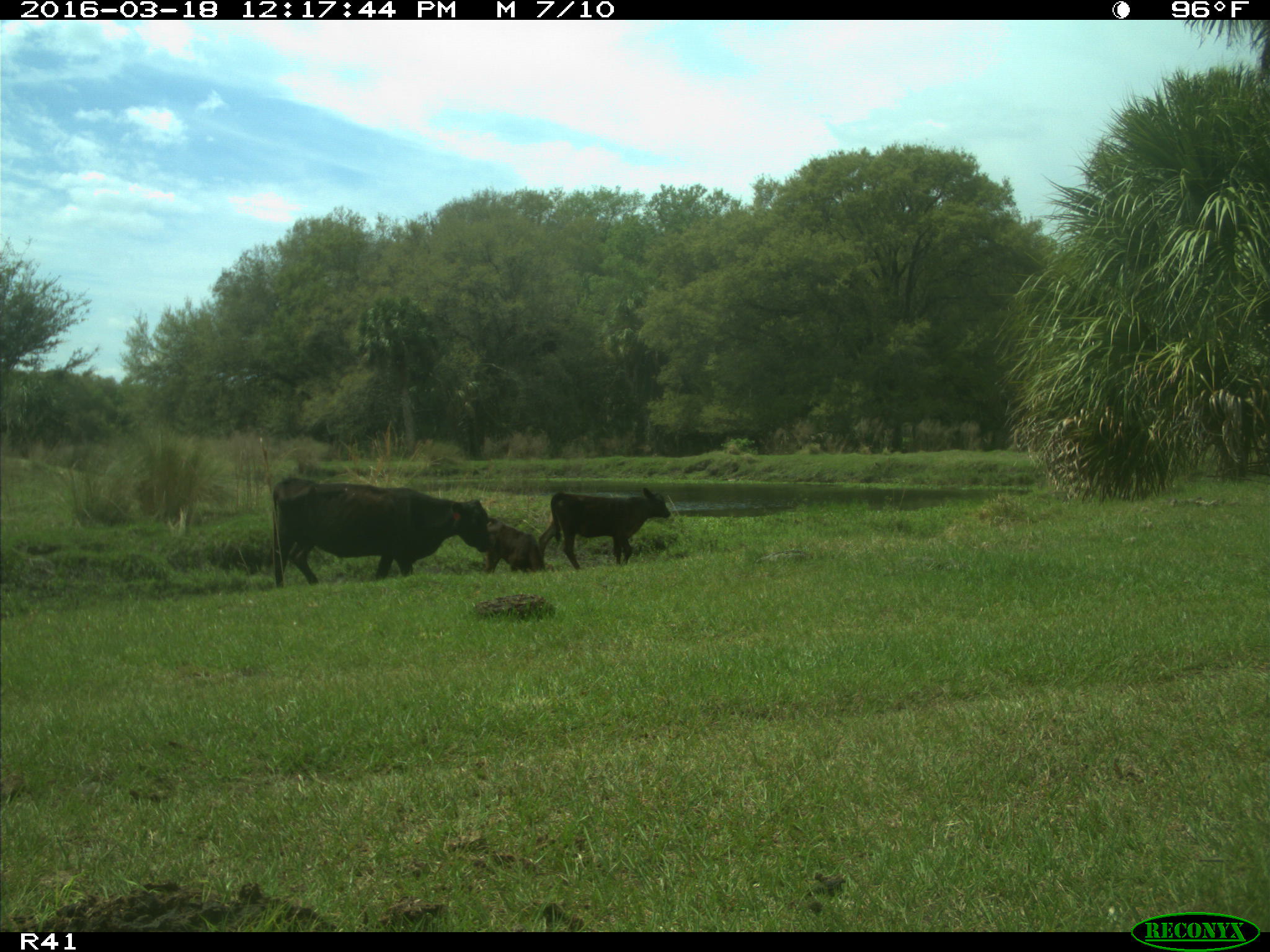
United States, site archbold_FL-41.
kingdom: Animalia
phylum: Chordata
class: Mammalia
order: Artiodactyla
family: Bovidae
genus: Bos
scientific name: Bos taurus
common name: domestic cow